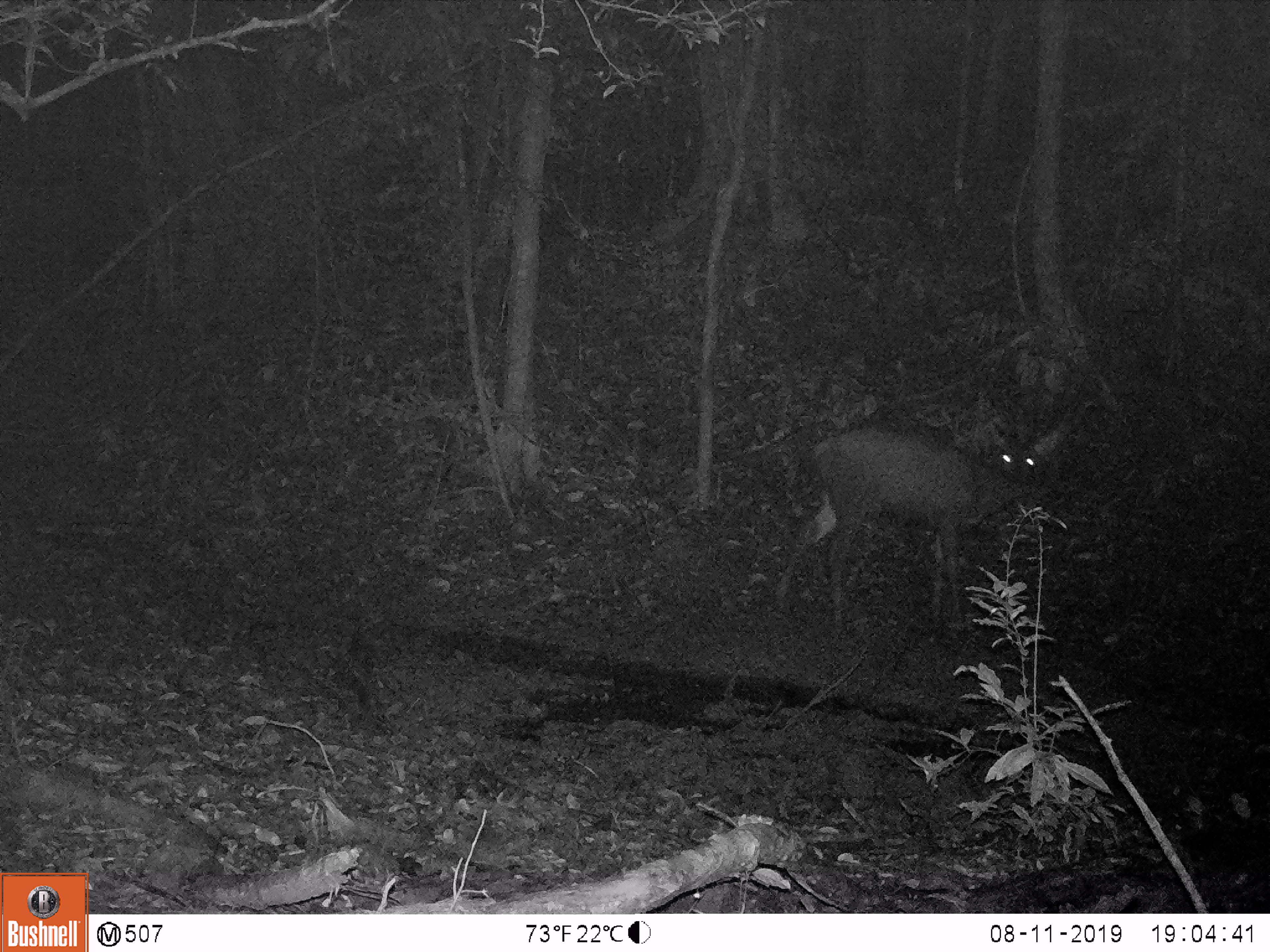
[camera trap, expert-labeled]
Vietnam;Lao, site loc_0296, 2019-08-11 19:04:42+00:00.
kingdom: Animalia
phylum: Chordata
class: Mammalia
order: Artiodactyla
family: Cervidae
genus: Rusa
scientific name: Rusa unicolor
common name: sambar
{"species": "sambar (Rusa unicolor)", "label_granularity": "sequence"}